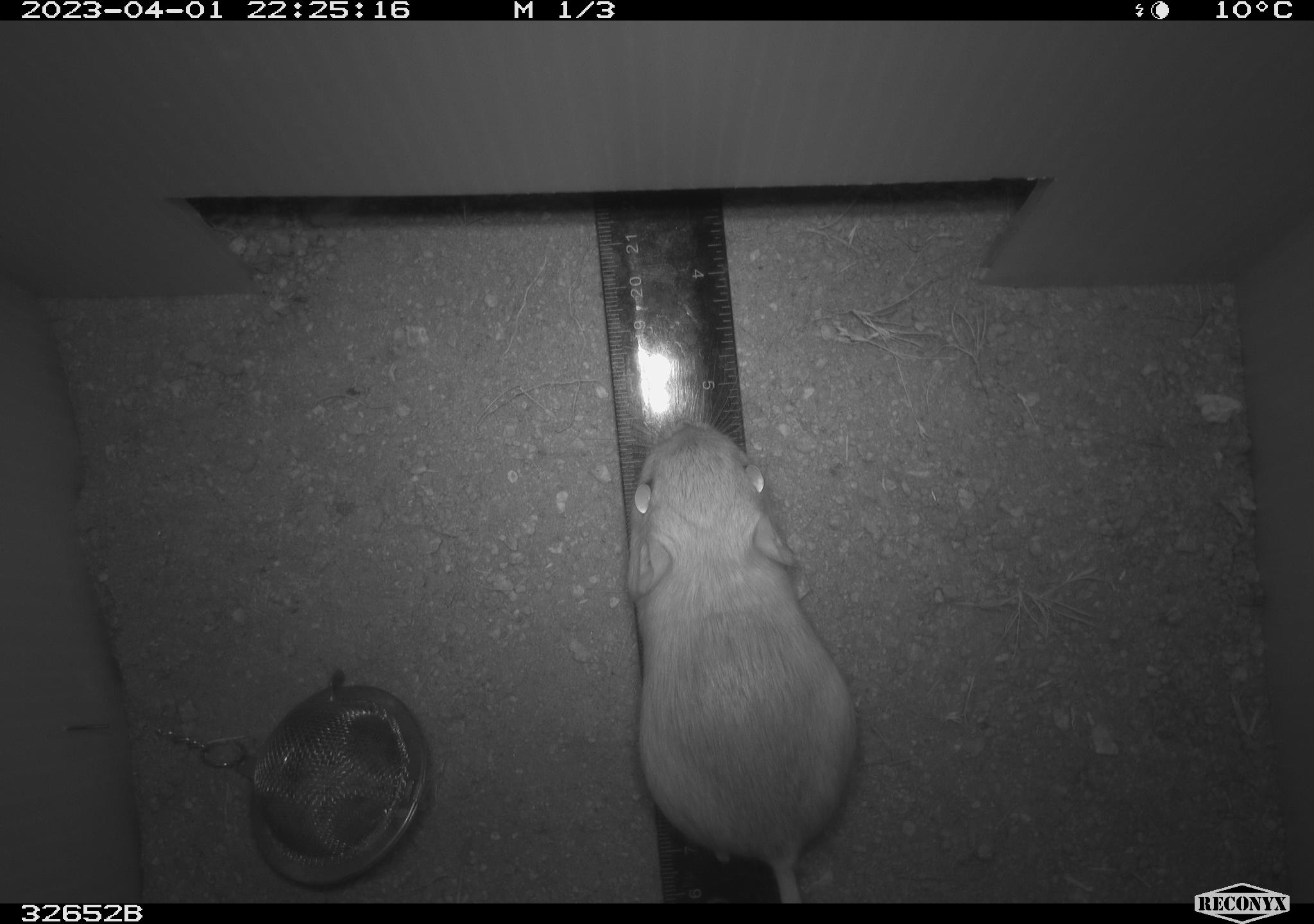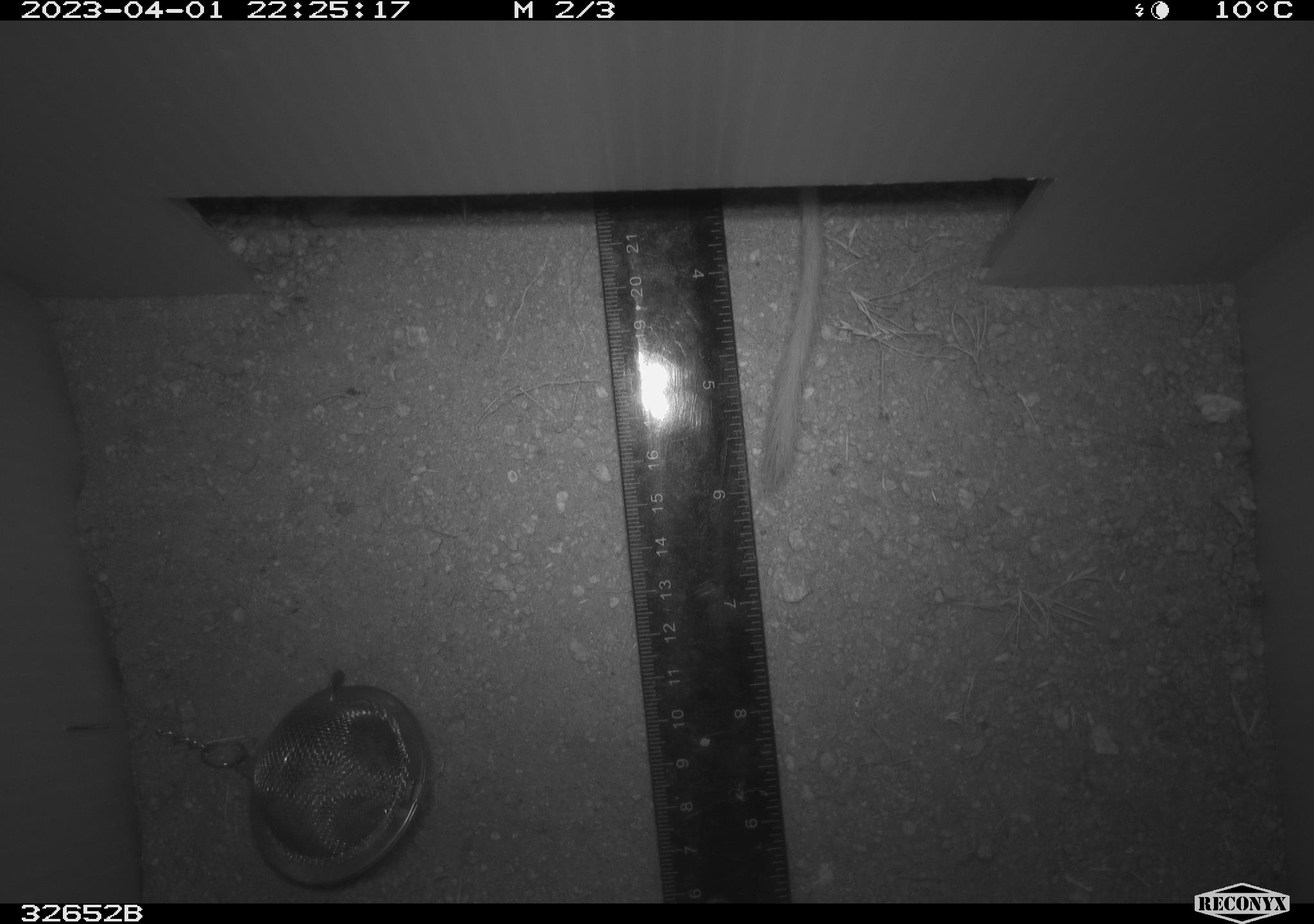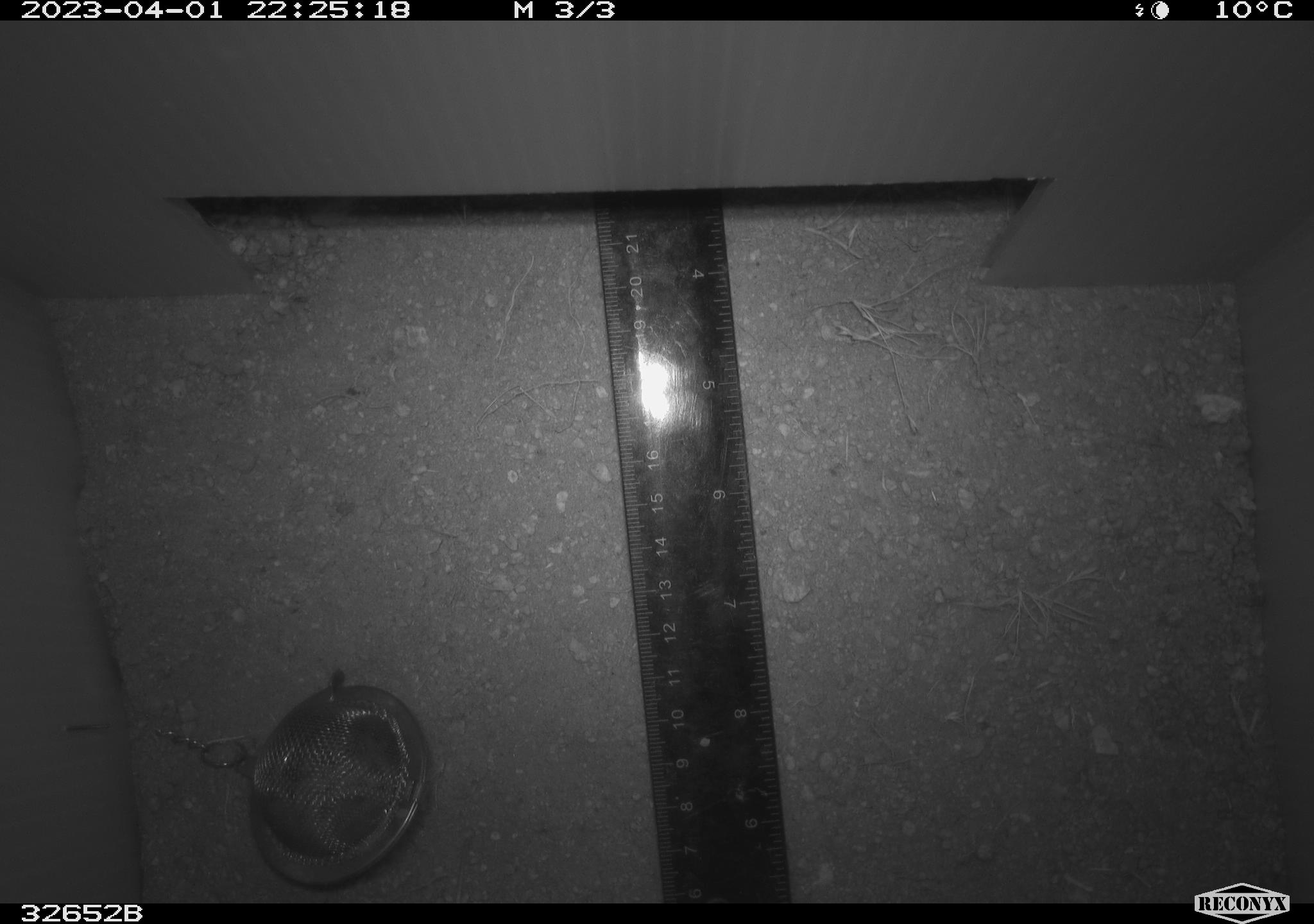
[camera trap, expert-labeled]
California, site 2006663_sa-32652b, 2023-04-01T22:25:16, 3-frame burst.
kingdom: Animalia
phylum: Chordata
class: Mammalia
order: Rodentia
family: Heteromyidae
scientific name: Heteromyidae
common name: kangaroo rats and pocket mice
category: heteromyidae family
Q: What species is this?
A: Heteromyidae family (kangaroo rats and pocket mice) (Heteromyidae).